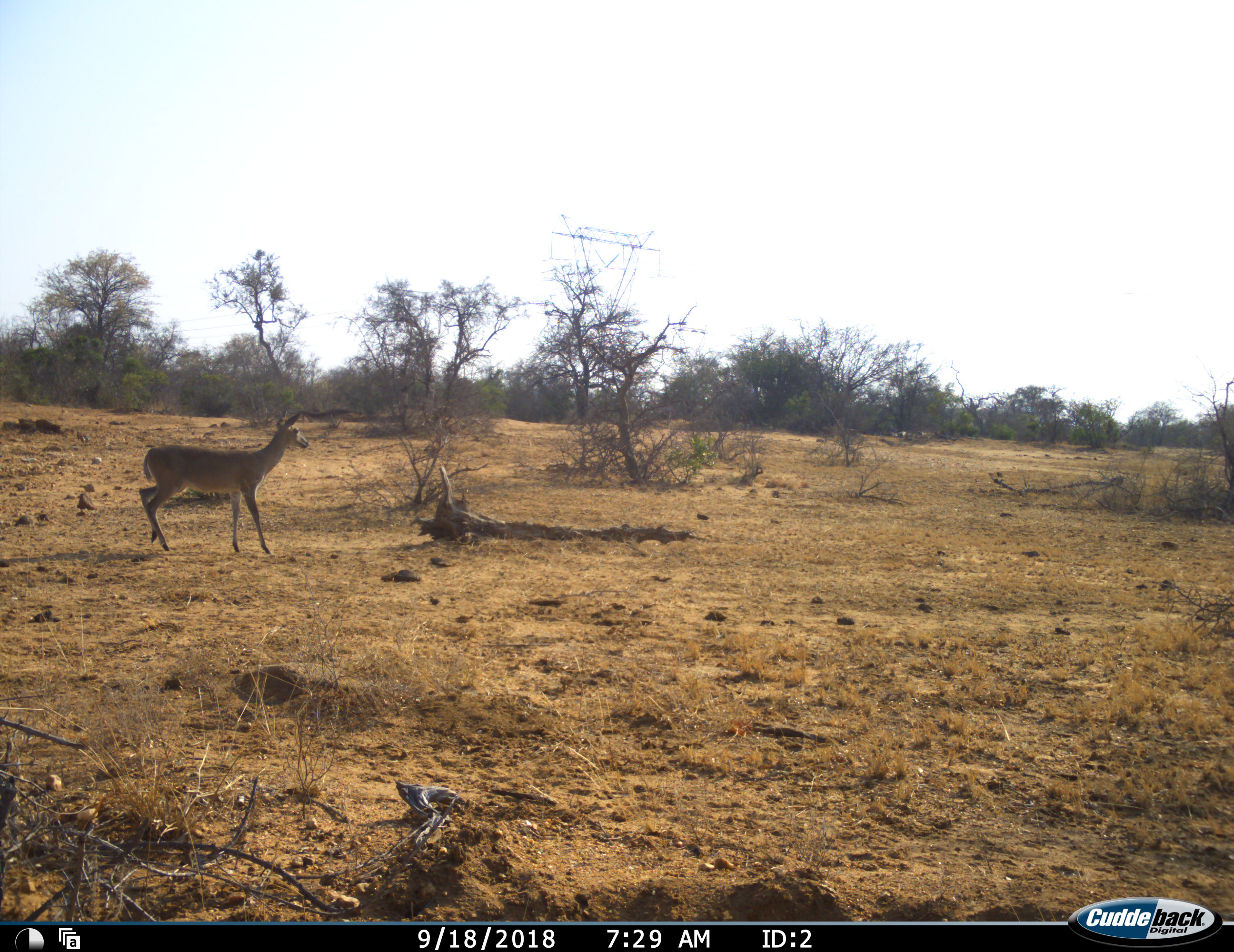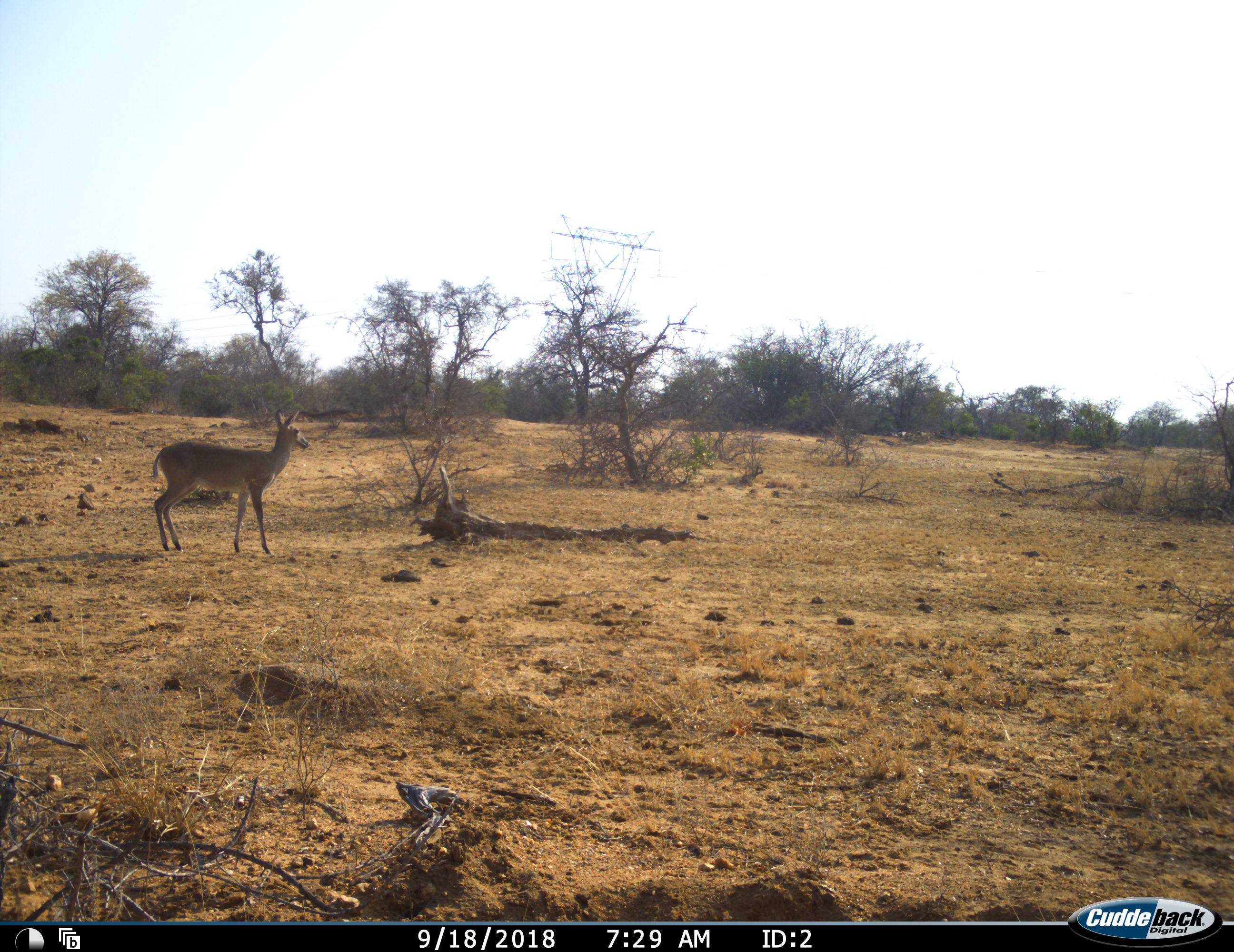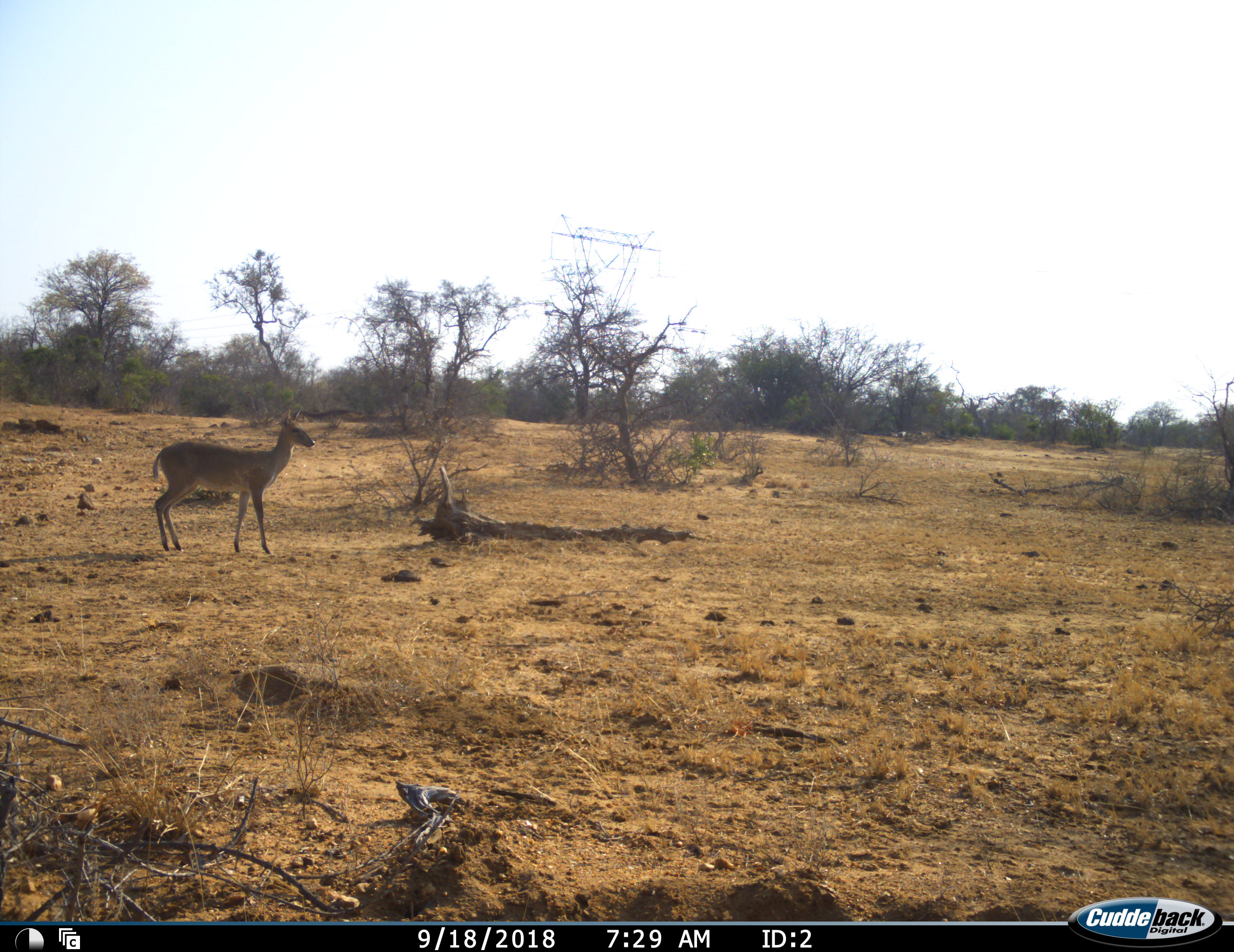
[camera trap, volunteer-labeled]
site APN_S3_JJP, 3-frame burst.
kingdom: Animalia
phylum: Chordata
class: Mammalia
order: Artiodactyla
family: Bovidae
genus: Redunca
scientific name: Redunca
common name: reedbuck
Reedbuck (Redunca), count 1. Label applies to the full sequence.